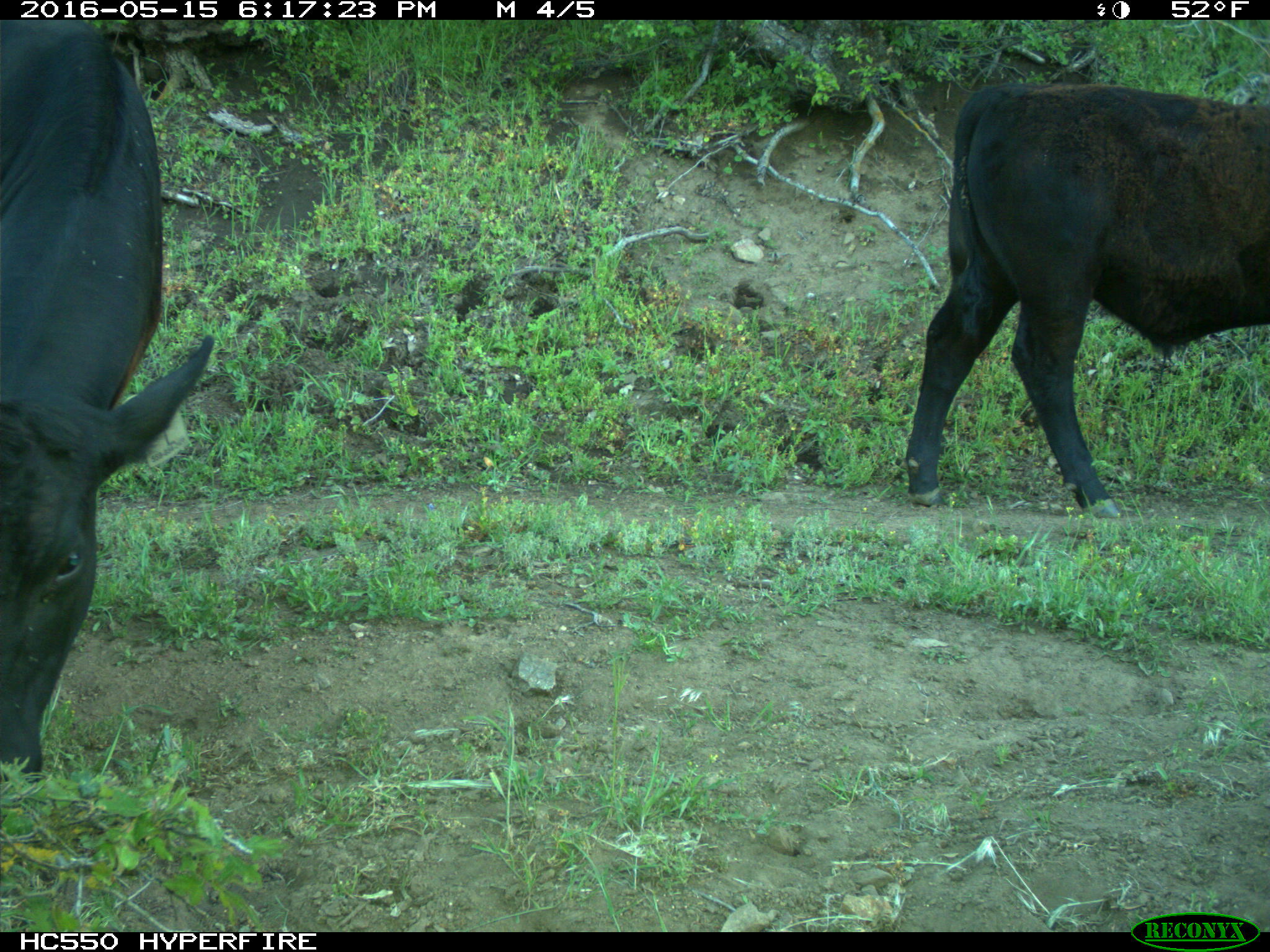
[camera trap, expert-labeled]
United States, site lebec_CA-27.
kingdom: Animalia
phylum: Chordata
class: Mammalia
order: Artiodactyla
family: Bovidae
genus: Bos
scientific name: Bos taurus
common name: domestic cow